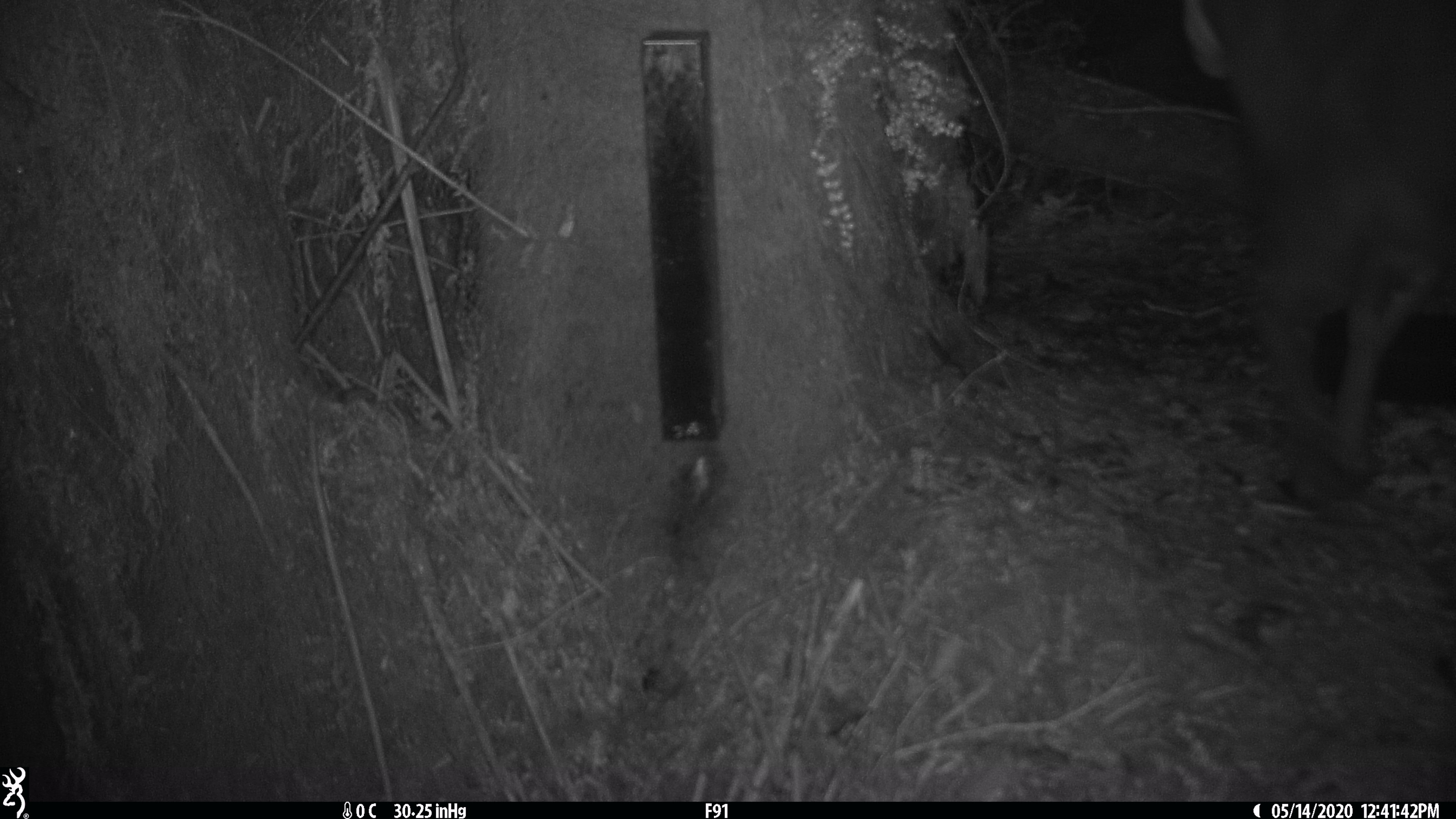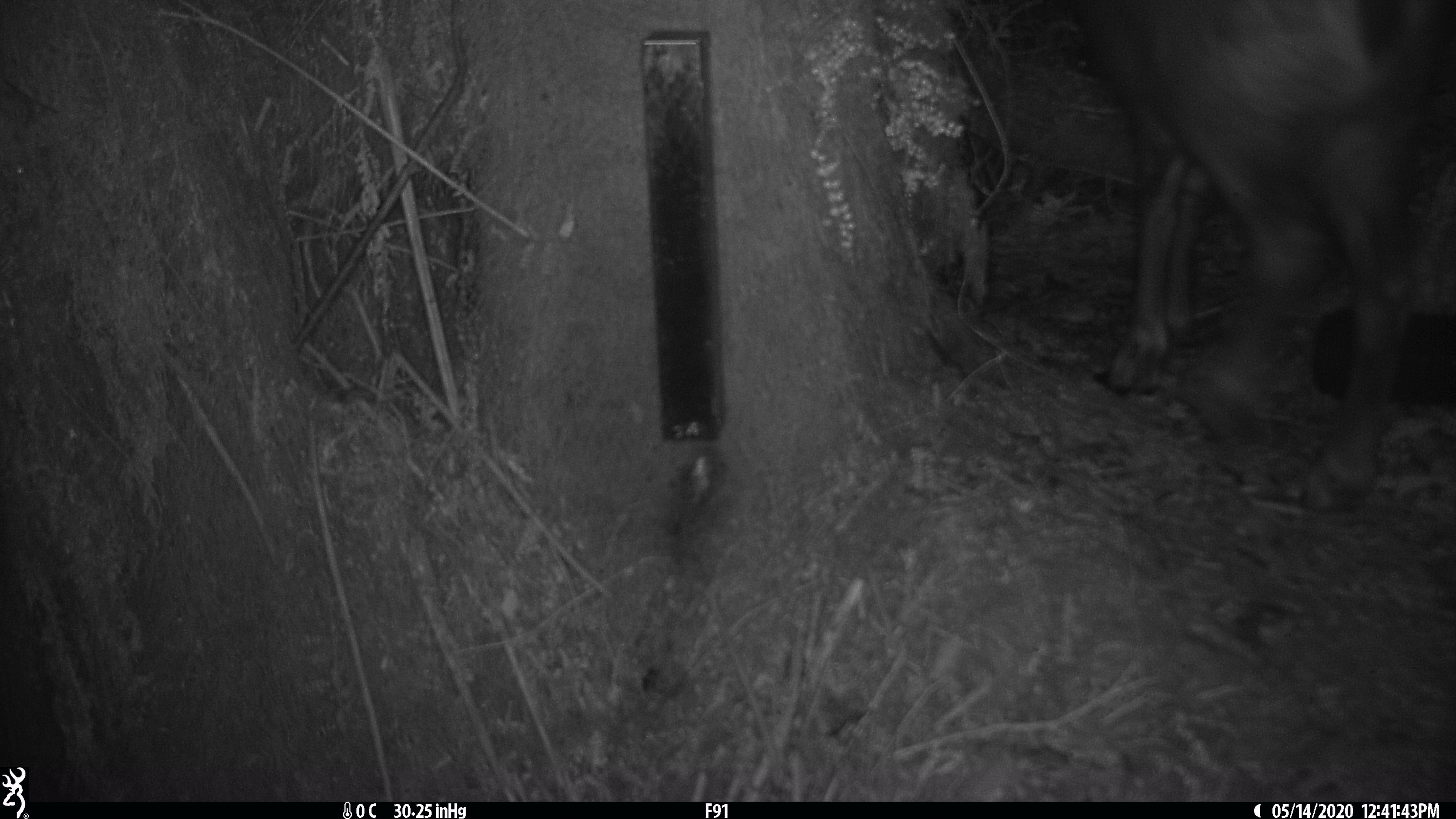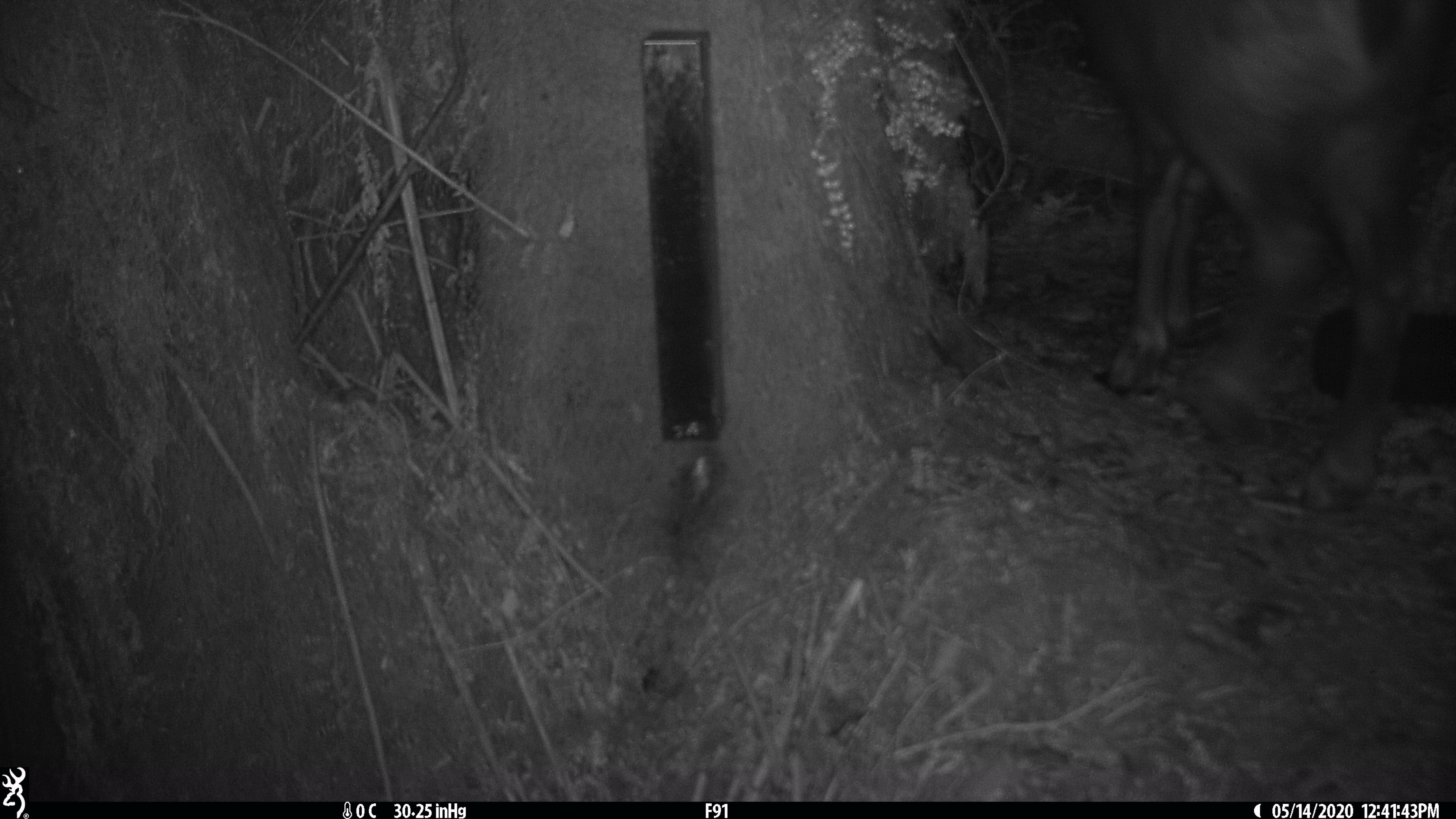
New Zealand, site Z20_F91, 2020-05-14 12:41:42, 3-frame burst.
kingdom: Animalia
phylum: Chordata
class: Mammalia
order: Artiodactyla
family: Bovidae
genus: Rupicapra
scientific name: Rupicapra rupicapra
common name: alpine chamois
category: chamois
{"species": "chamois (alpine chamois) (Rupicapra rupicapra)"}